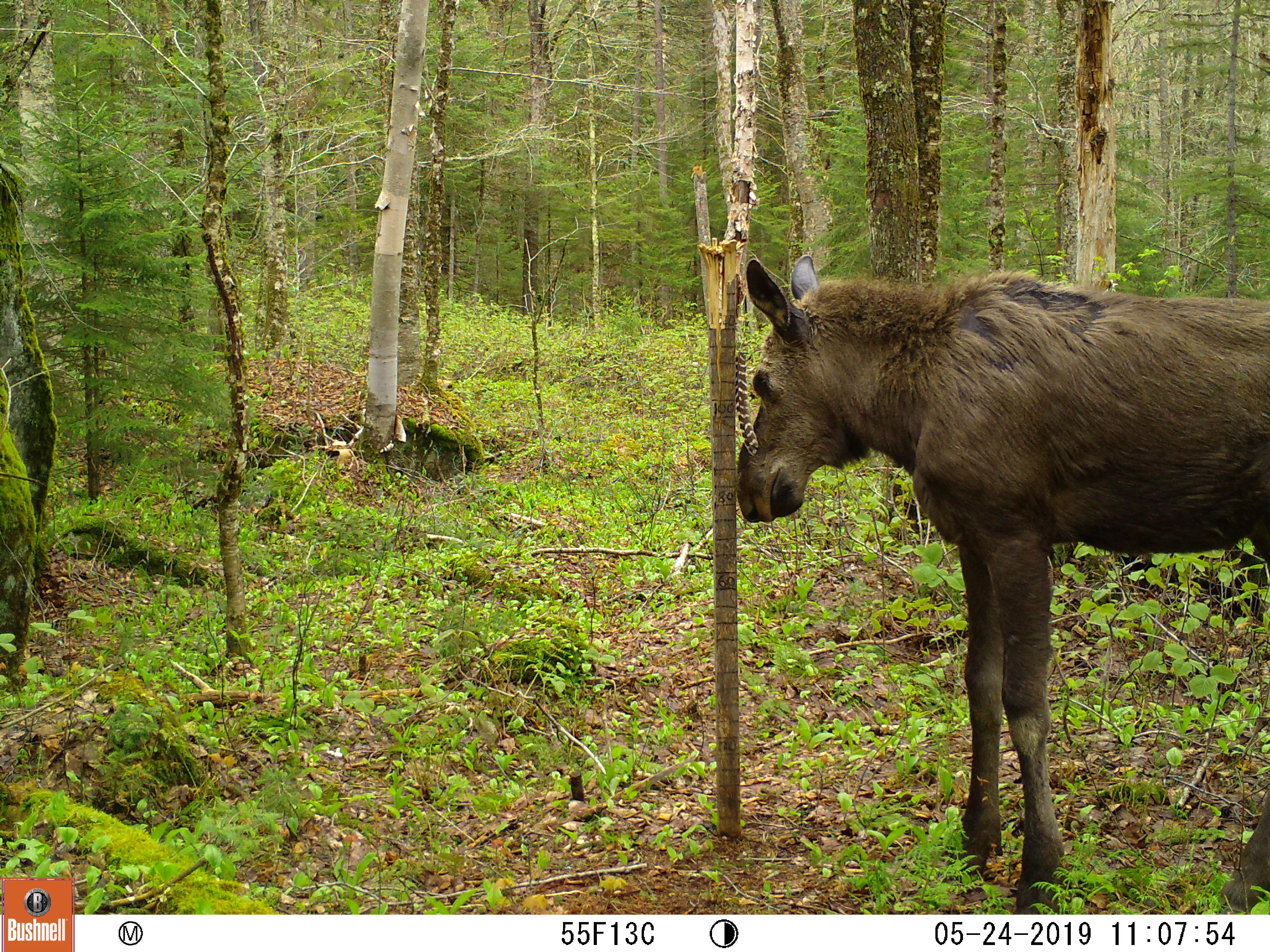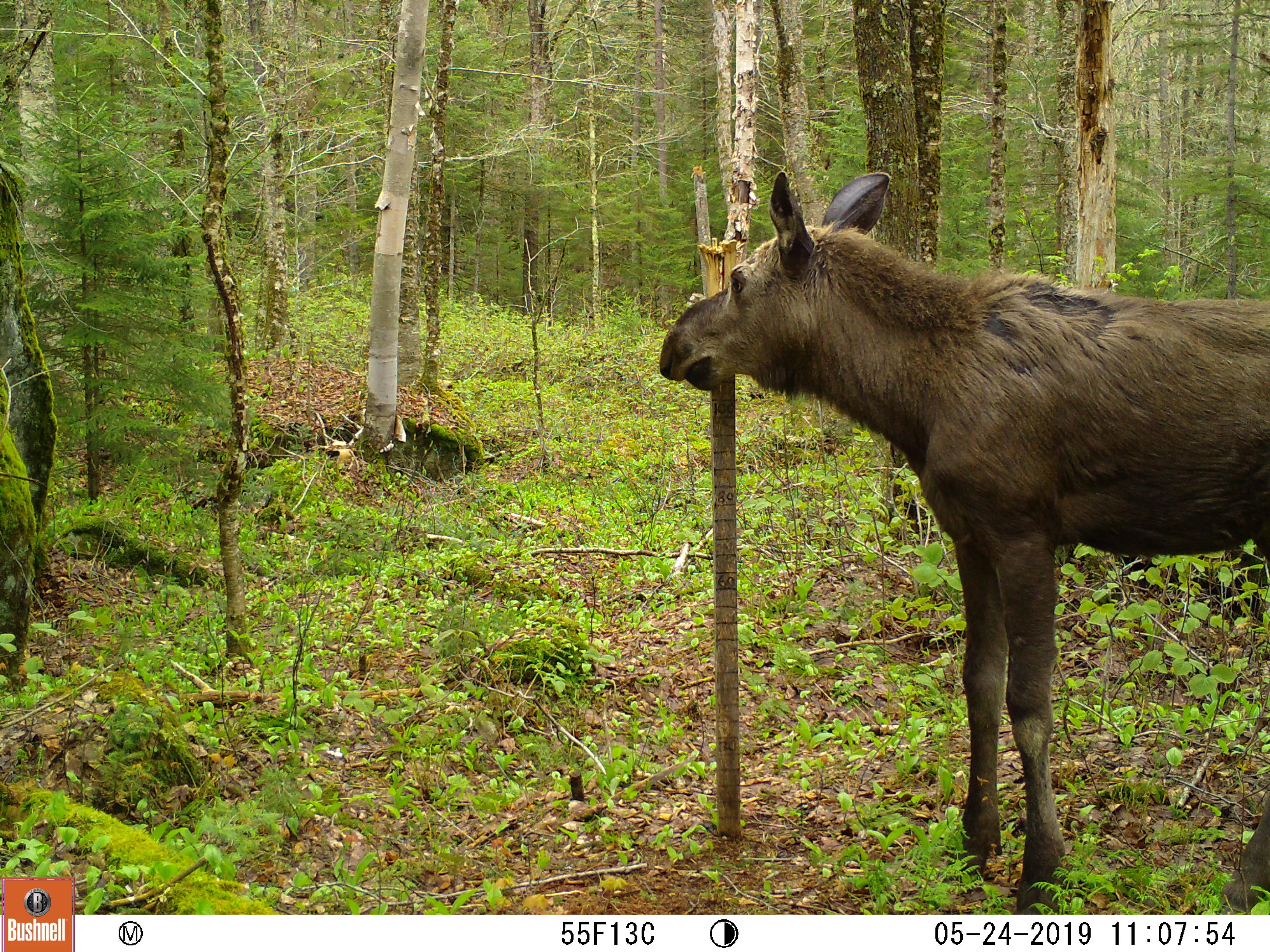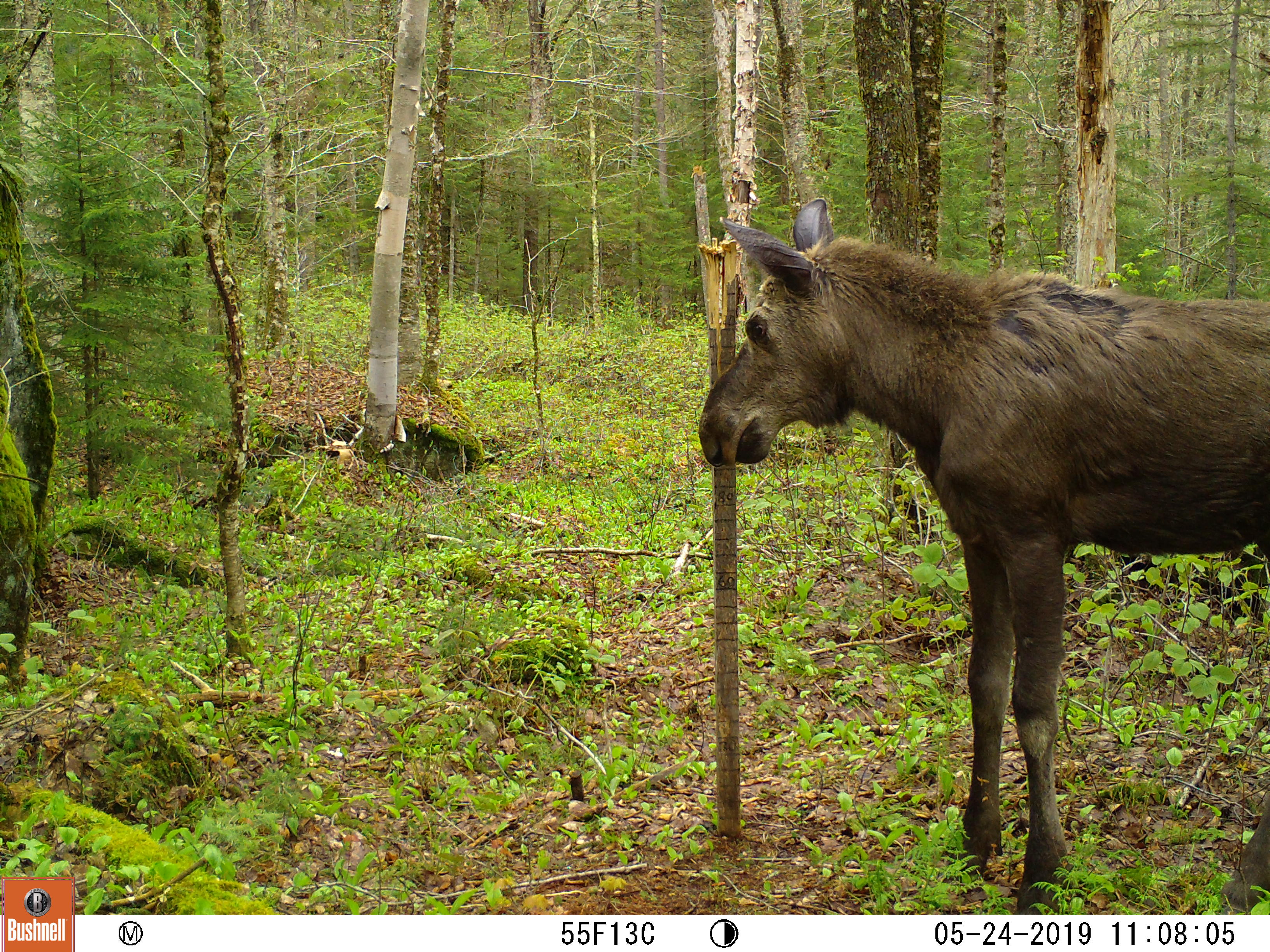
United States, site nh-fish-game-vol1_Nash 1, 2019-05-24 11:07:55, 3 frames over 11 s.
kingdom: Animalia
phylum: Chordata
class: Mammalia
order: Artiodactyla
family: Cervidae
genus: Alces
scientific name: Alces alces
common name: moose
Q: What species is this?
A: Moose (Alces alces).